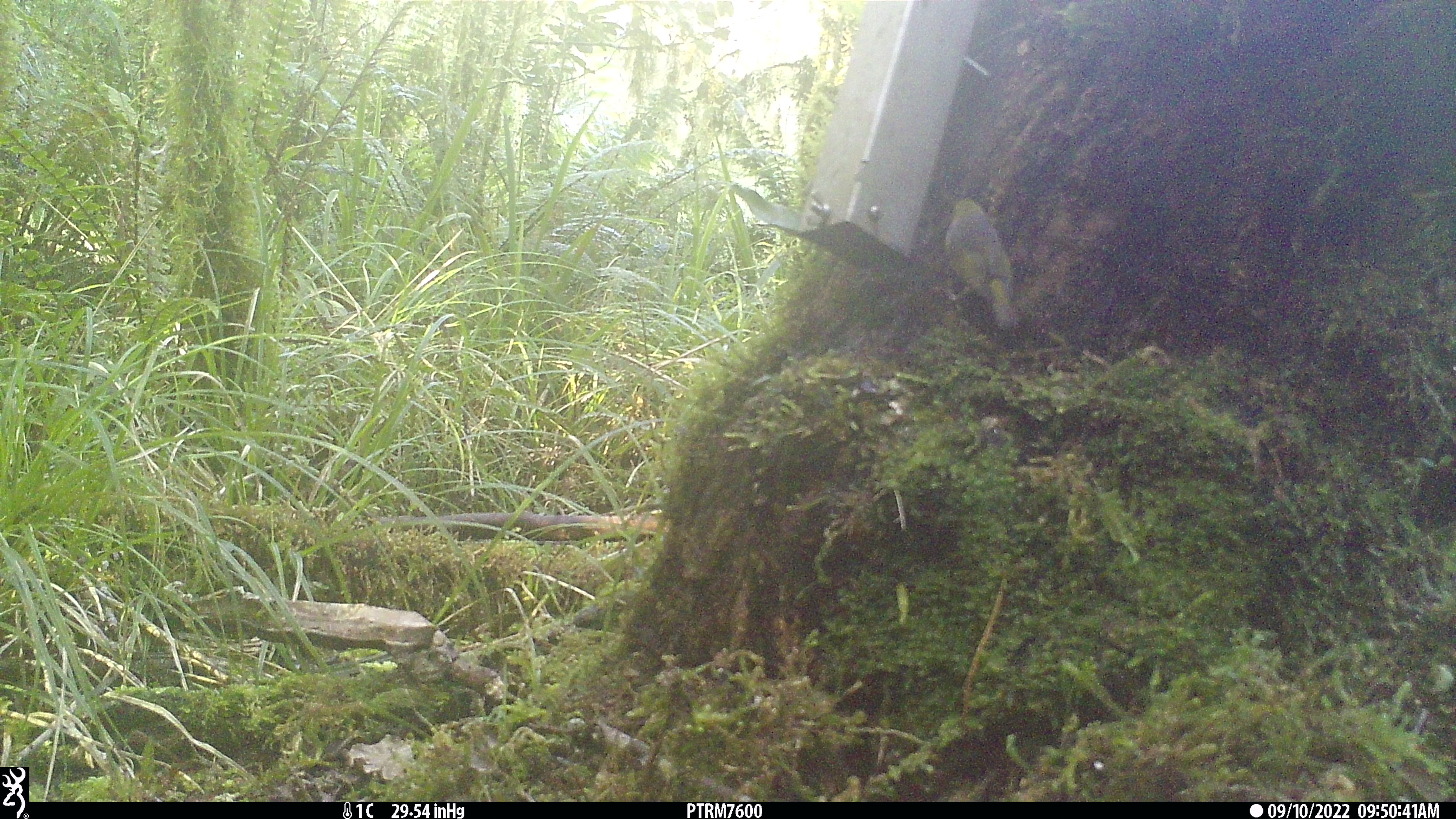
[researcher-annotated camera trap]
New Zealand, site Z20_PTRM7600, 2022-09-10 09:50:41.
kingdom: Animalia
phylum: Chordata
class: Aves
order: Passeriformes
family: Zosteropidae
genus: Zosterops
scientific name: Zosterops lateralis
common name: silvereye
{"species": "silvereye (Zosterops lateralis)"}